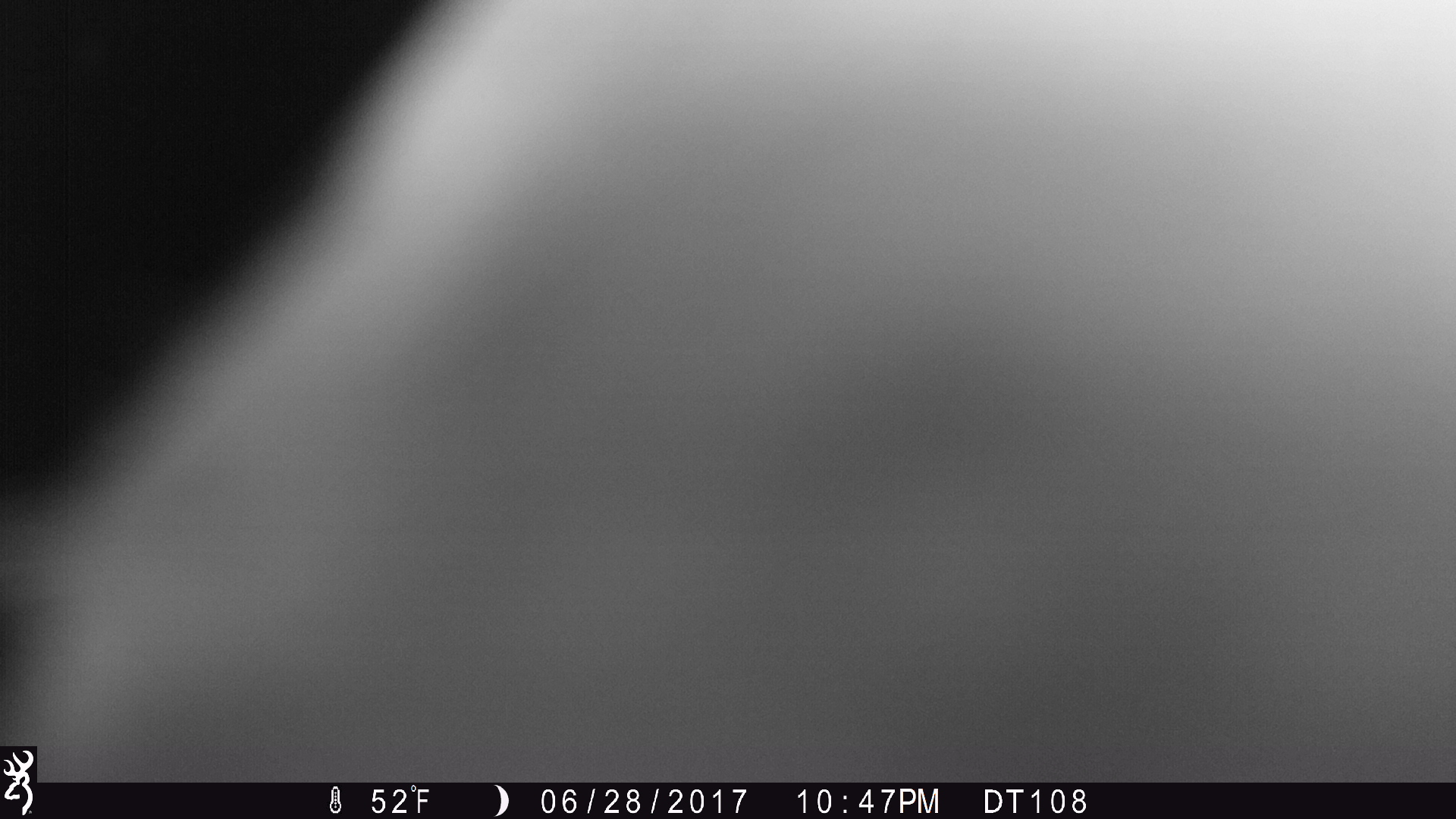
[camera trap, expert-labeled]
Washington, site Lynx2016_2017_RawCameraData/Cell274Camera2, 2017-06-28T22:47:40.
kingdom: Animalia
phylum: Chordata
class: Mammalia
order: Artiodactyla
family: Bovidae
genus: Bos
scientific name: Bos taurus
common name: domestic cattle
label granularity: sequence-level